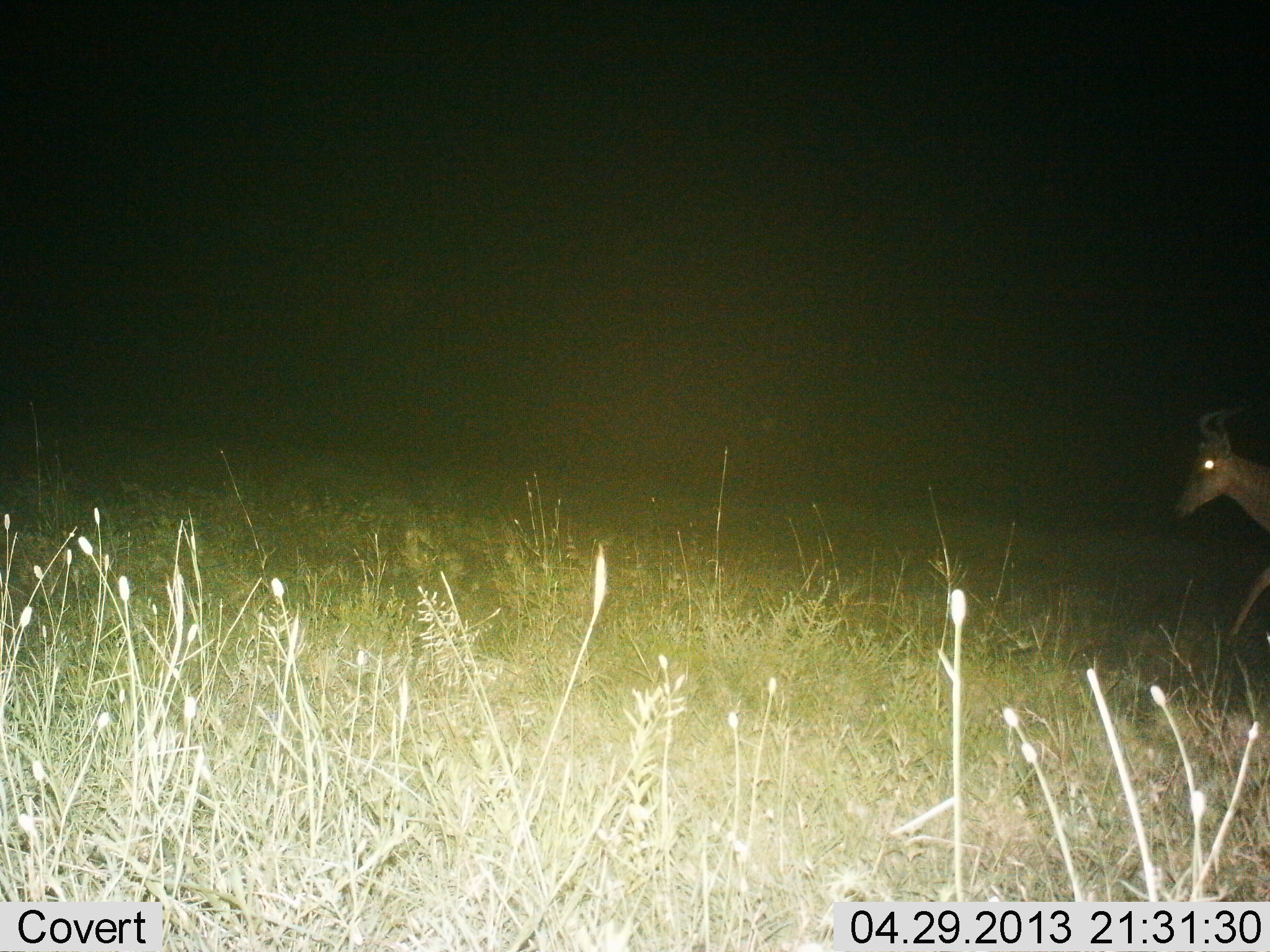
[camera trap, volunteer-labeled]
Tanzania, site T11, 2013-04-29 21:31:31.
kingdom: Animalia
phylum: Chordata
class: Mammalia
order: Artiodactyla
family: Bovidae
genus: Alcelaphus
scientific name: Alcelaphus buselaphus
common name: hartebeest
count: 1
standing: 18%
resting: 0%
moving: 82%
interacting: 0%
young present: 0%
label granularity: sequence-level